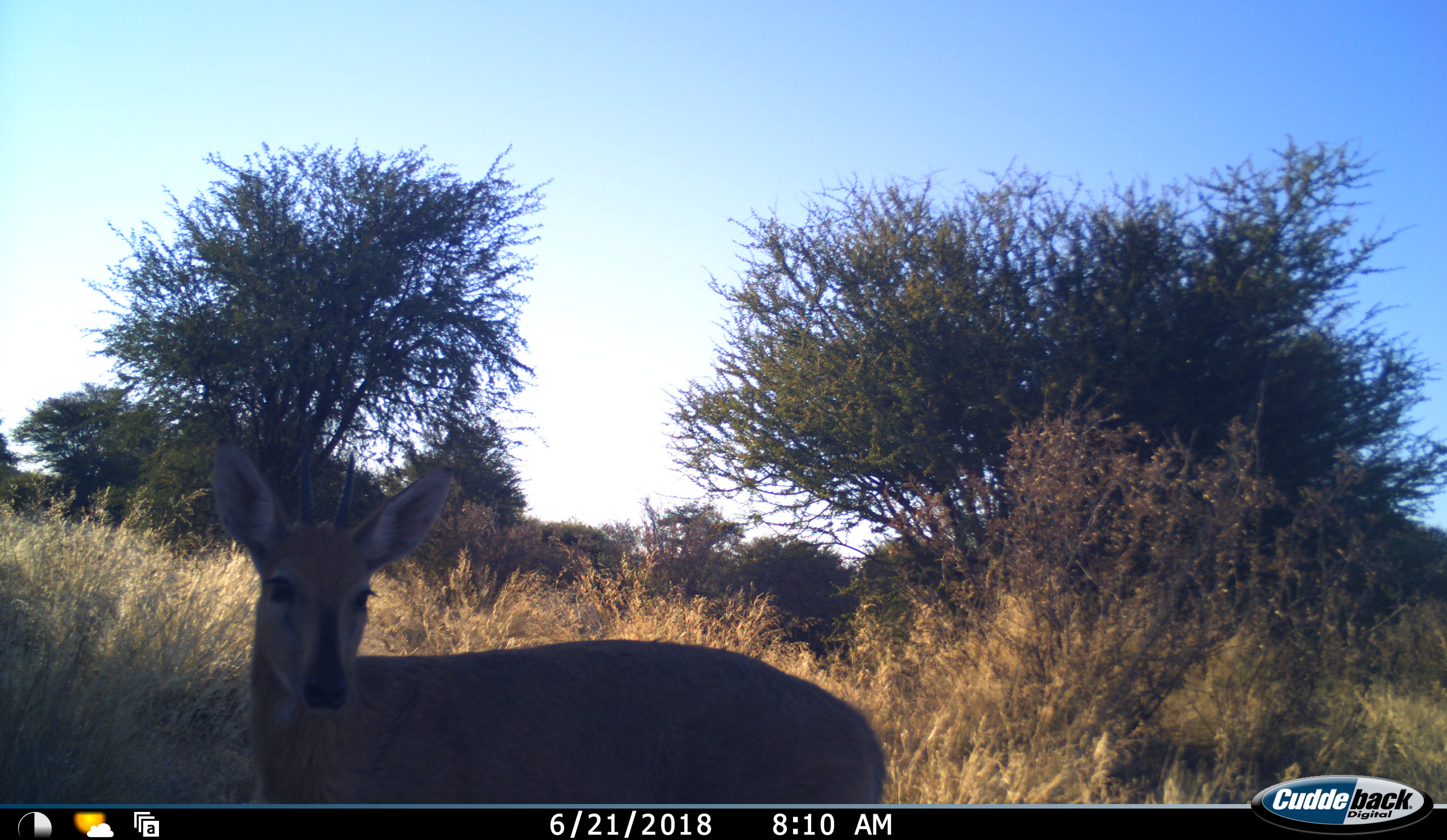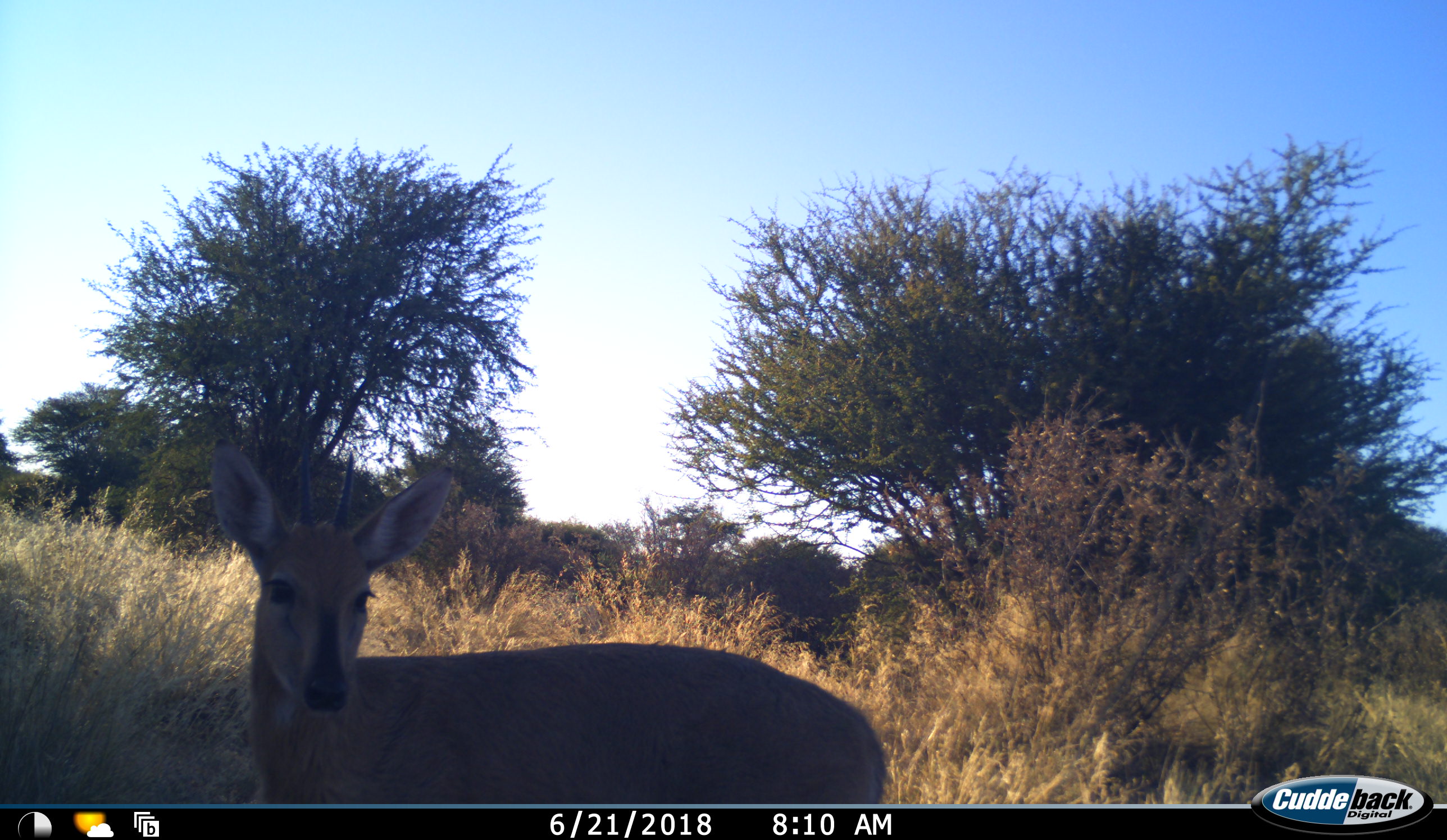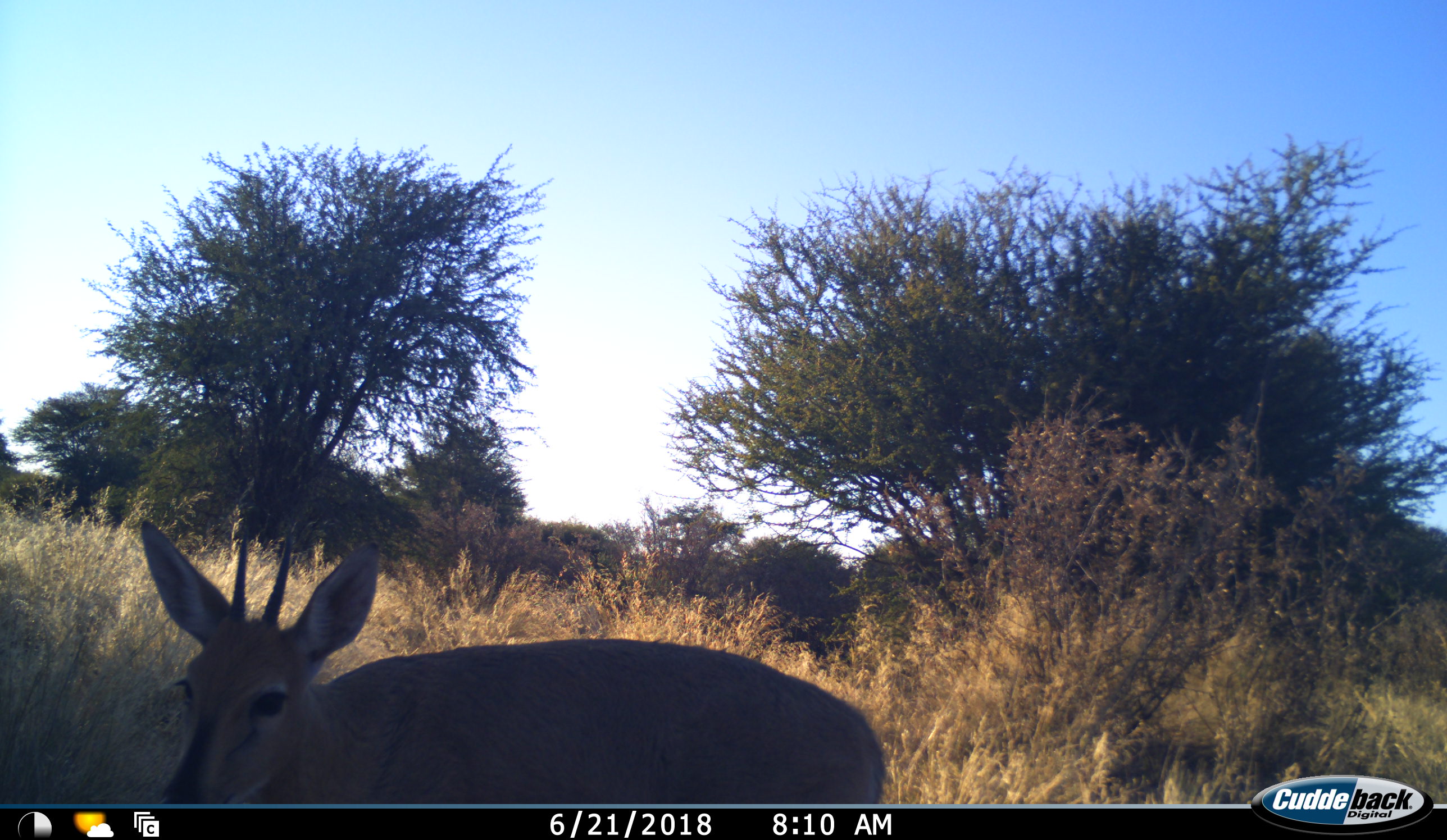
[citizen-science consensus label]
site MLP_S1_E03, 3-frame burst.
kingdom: Animalia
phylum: Chordata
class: Mammalia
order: Artiodactyla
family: Bovidae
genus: Sylvicapra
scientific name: Sylvicapra grimmia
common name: common duiker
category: duikercommongrey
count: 1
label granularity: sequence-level